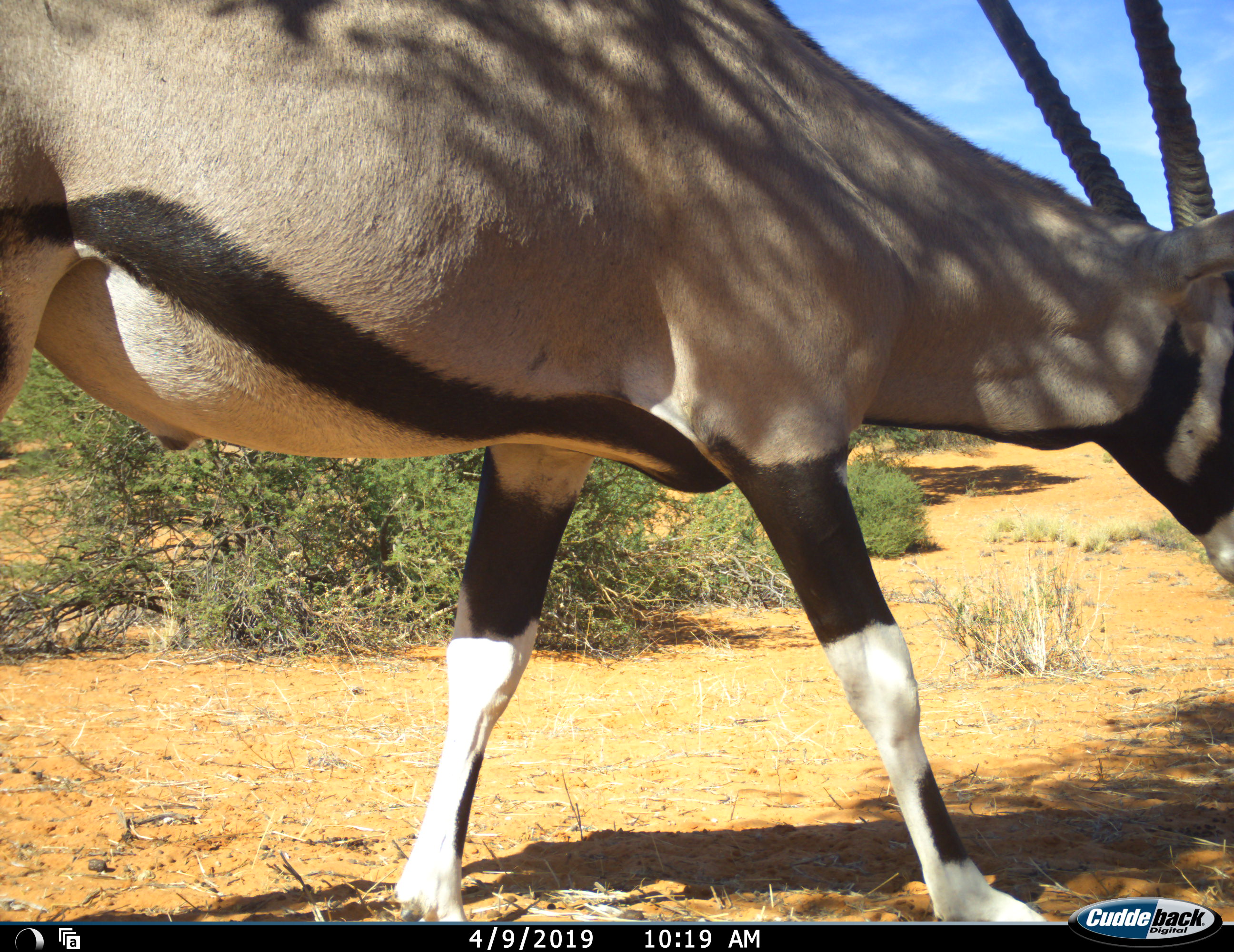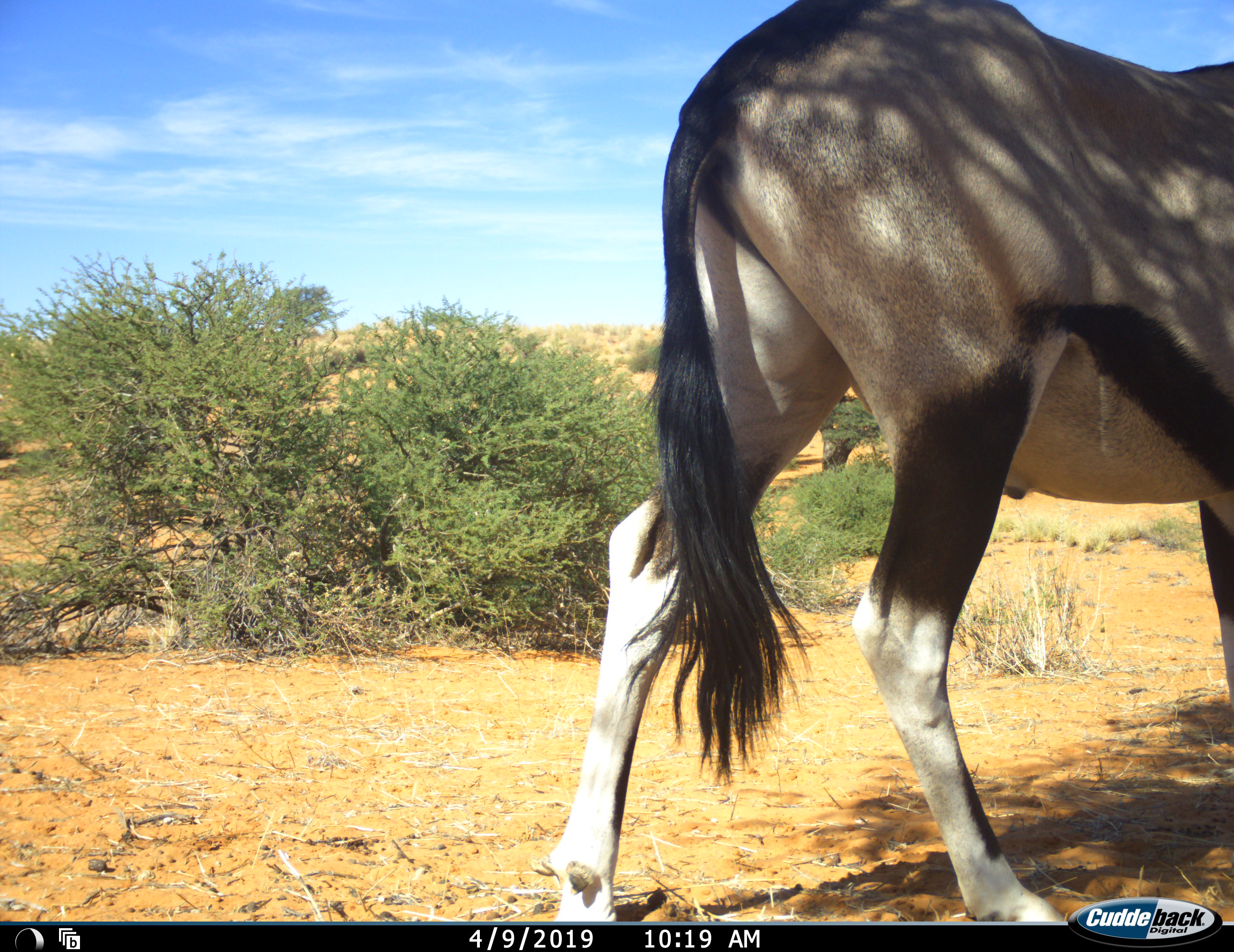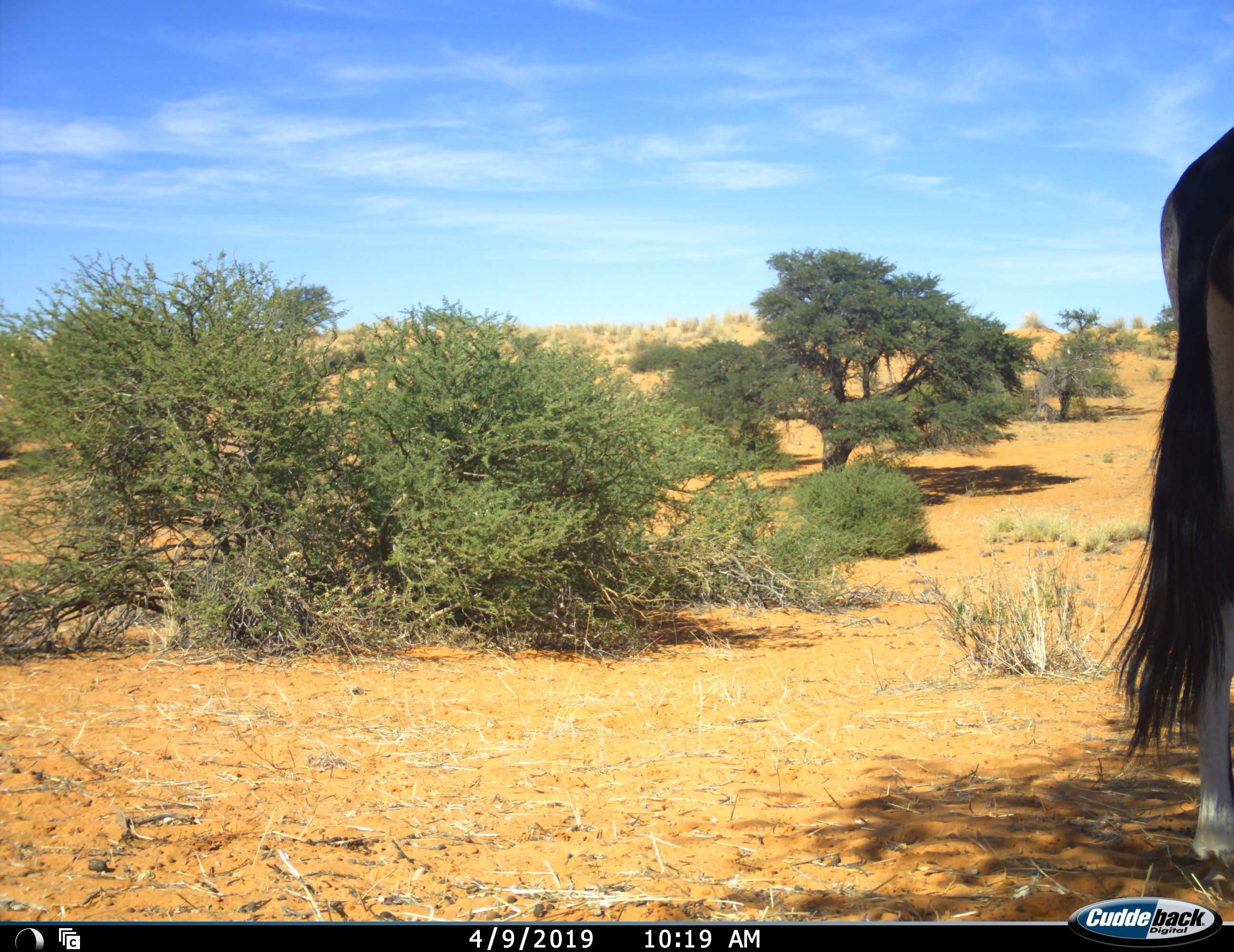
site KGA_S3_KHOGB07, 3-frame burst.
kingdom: Animalia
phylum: Chordata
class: Mammalia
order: Artiodactyla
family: Bovidae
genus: Oryx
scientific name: Oryx gazella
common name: gemsbok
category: oryx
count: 1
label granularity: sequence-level